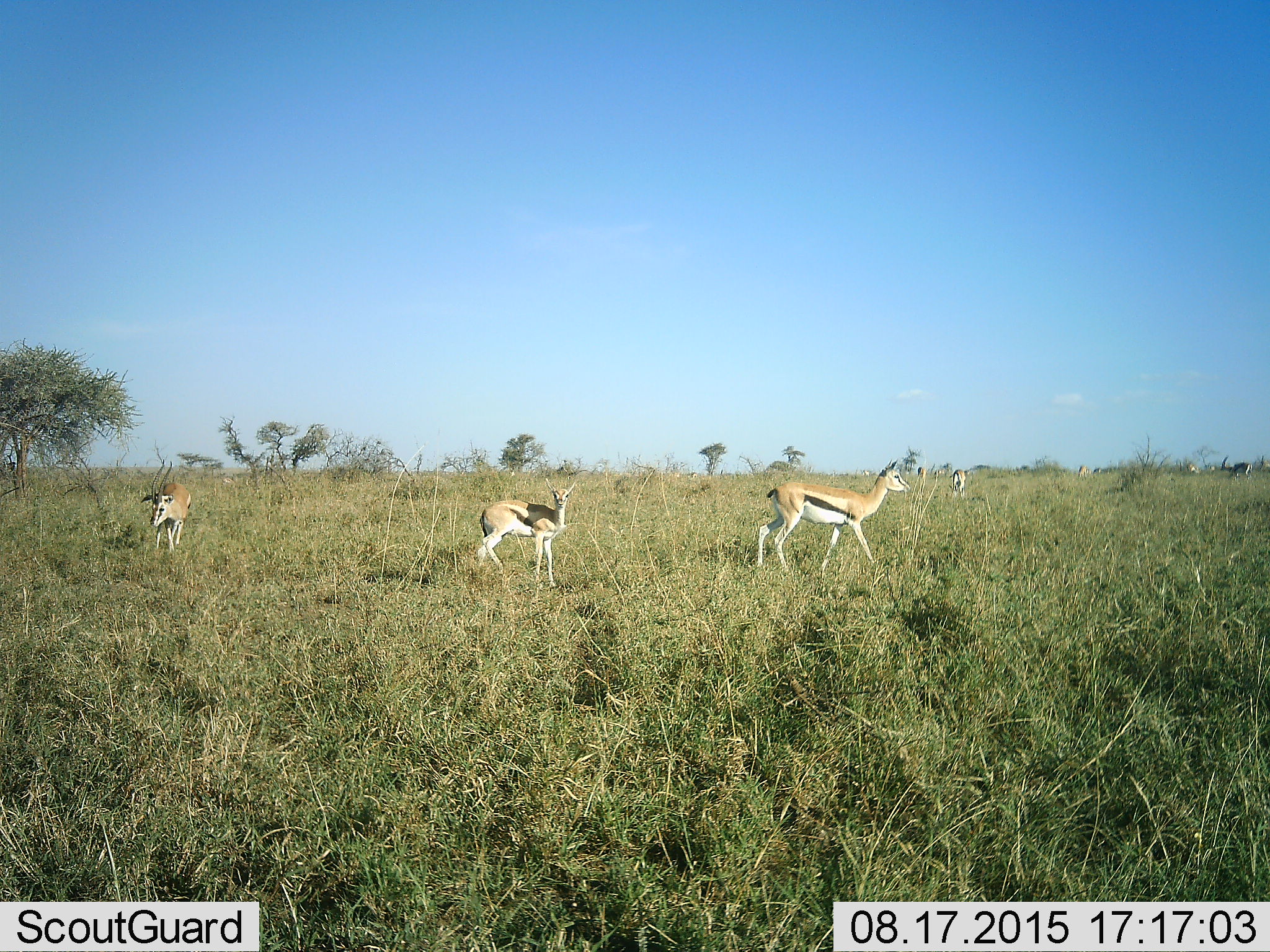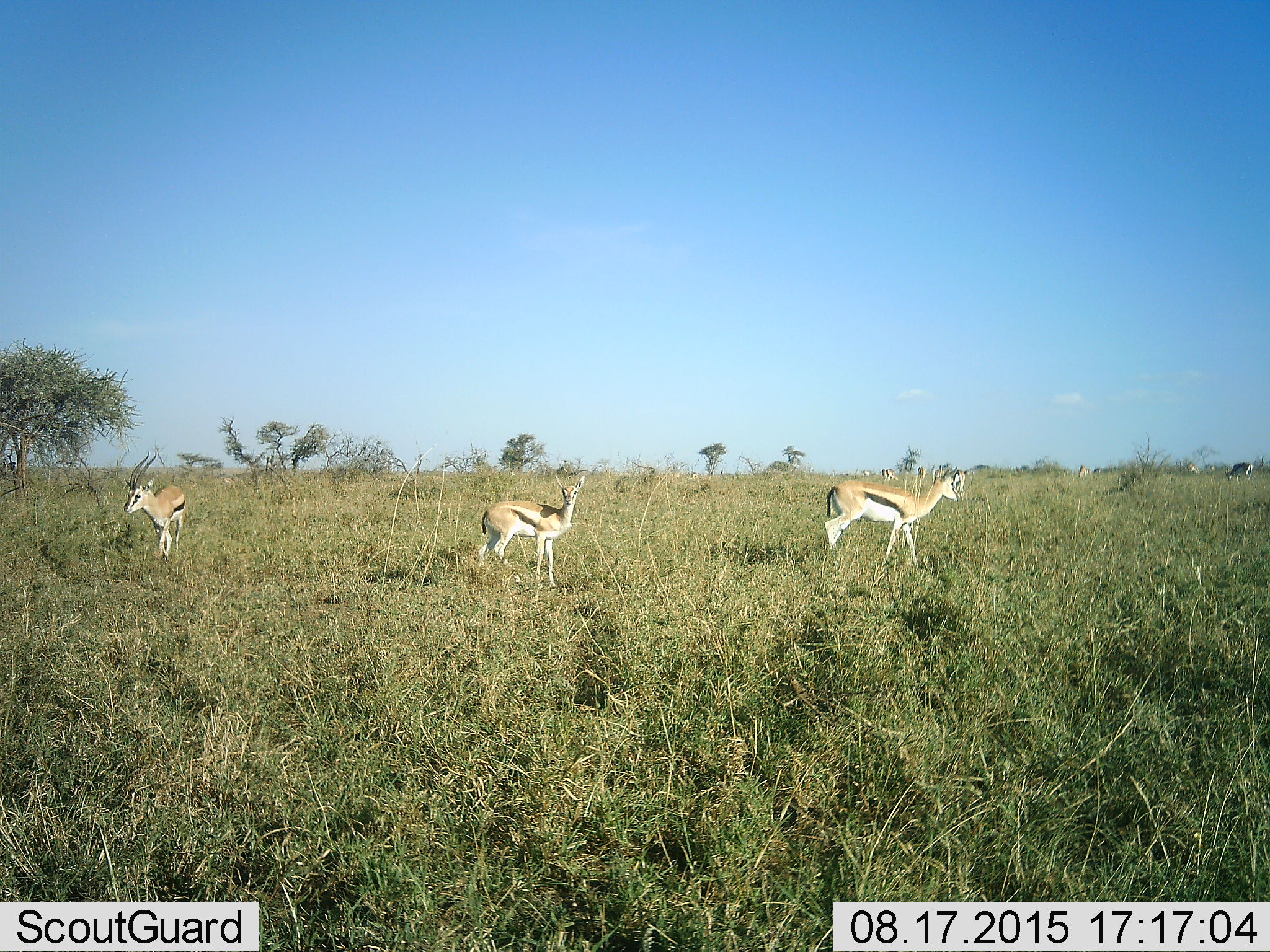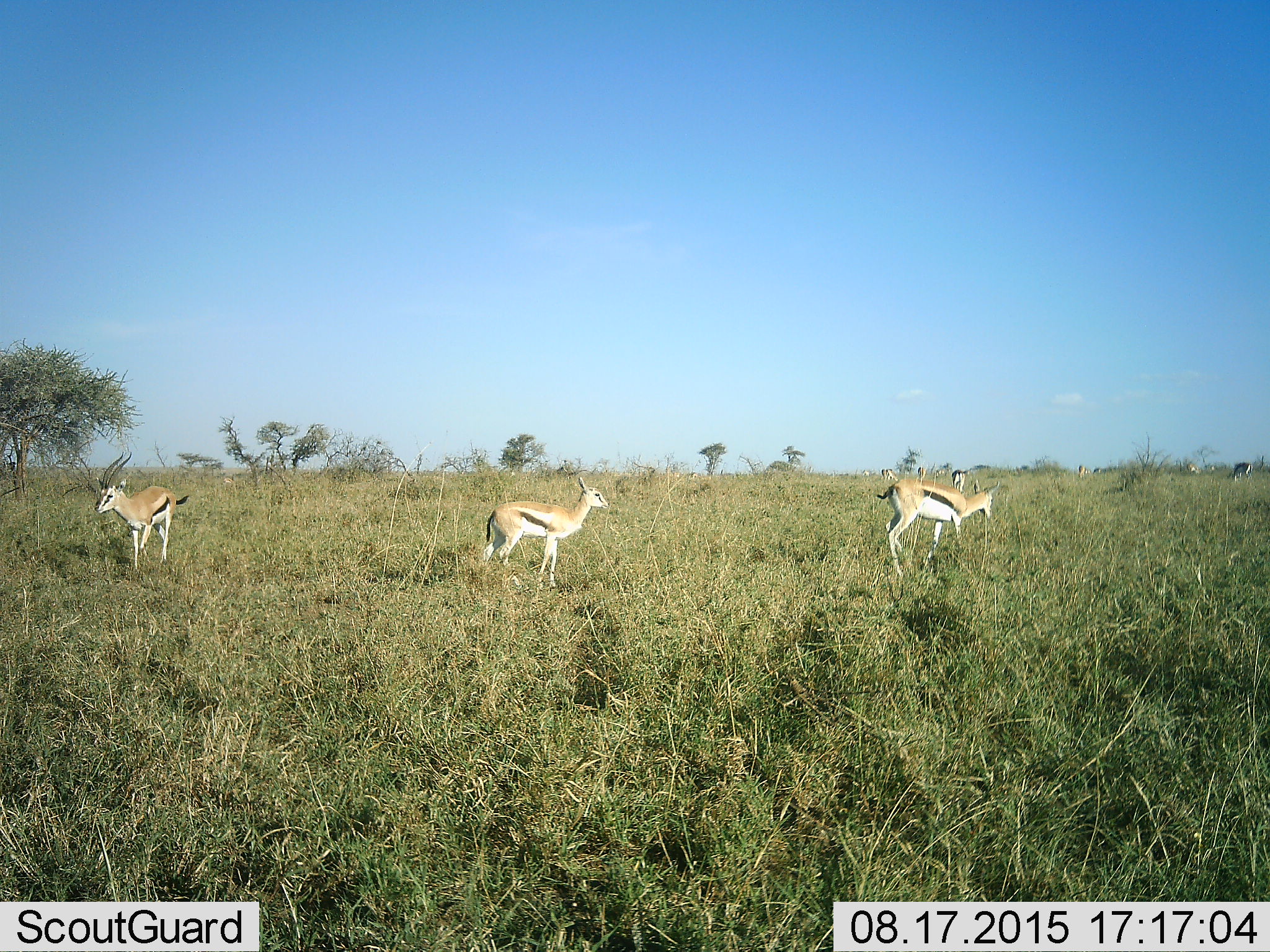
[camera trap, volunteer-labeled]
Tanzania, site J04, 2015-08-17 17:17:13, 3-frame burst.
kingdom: Animalia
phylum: Chordata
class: Mammalia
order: Artiodactyla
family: Bovidae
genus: Eudorcas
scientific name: Eudorcas thomsonii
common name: thomson's gazelle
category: gazellethomsons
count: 11-50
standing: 30%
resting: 0%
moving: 100%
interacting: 0%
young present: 30%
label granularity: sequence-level